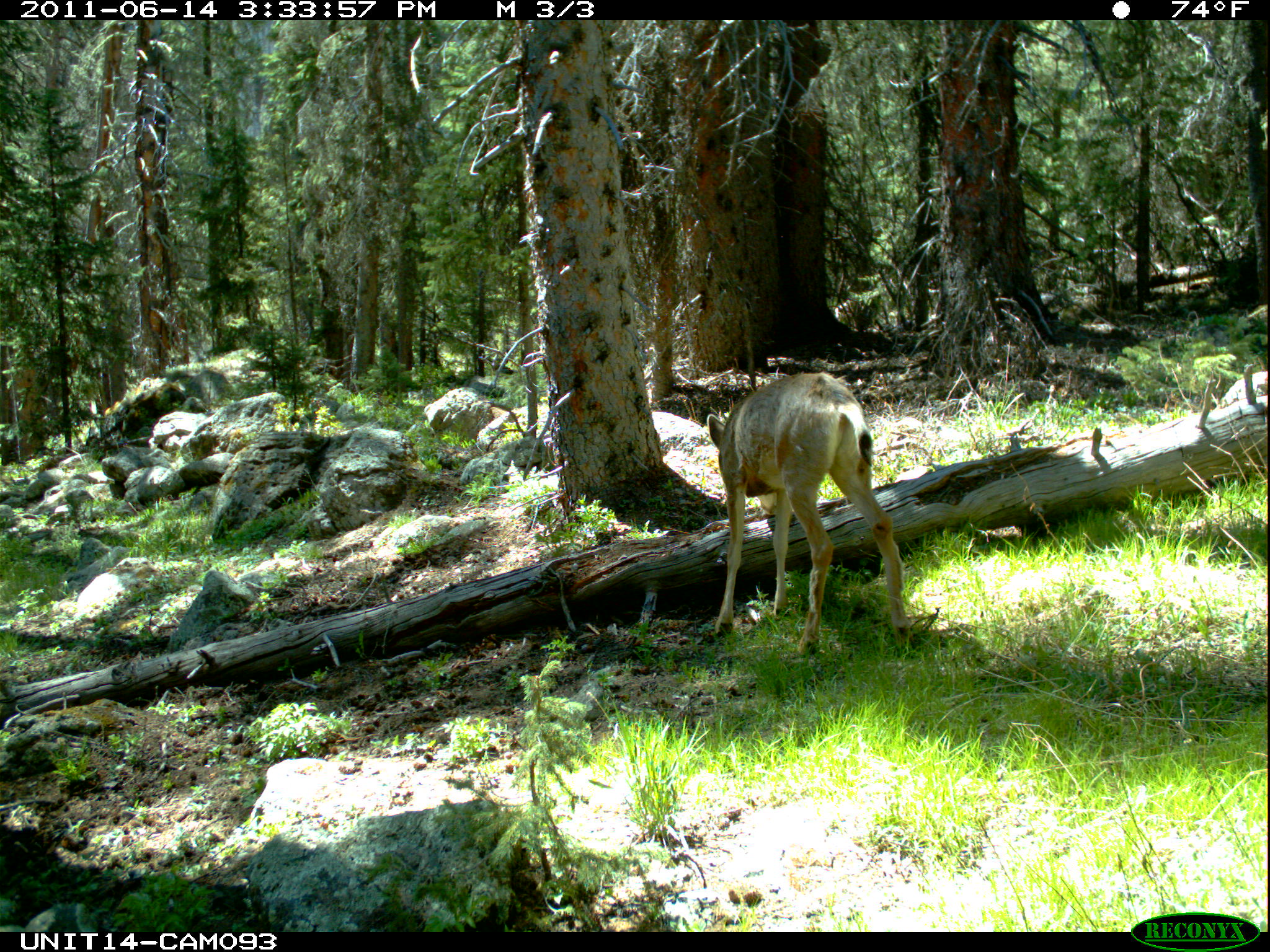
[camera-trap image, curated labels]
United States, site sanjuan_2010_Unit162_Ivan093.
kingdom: Animalia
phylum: Chordata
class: Mammalia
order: Artiodactyla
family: Cervidae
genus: Odocoileus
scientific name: Odocoileus hemionus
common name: mule deer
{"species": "Odocoileus hemionus (mule deer)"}